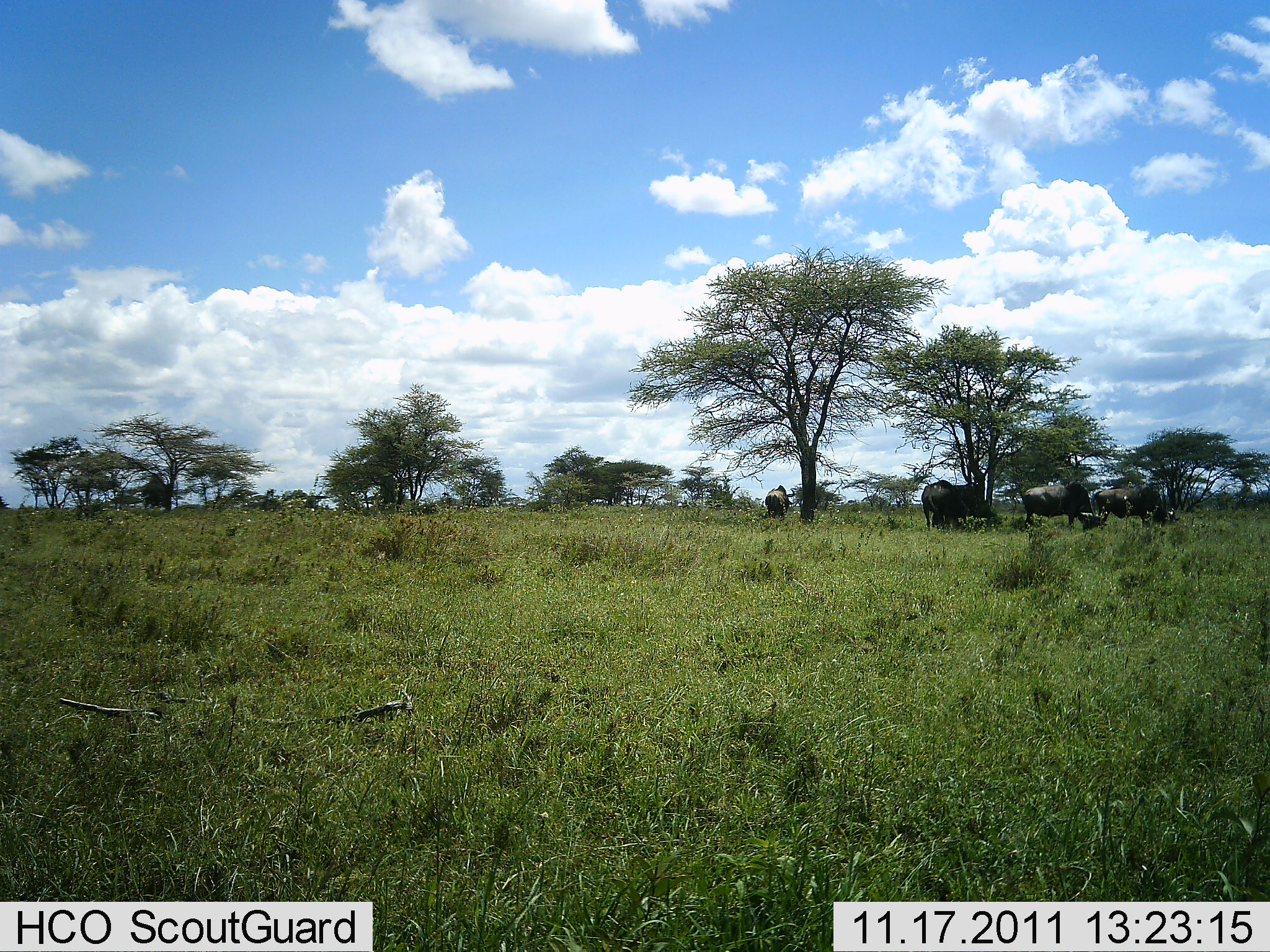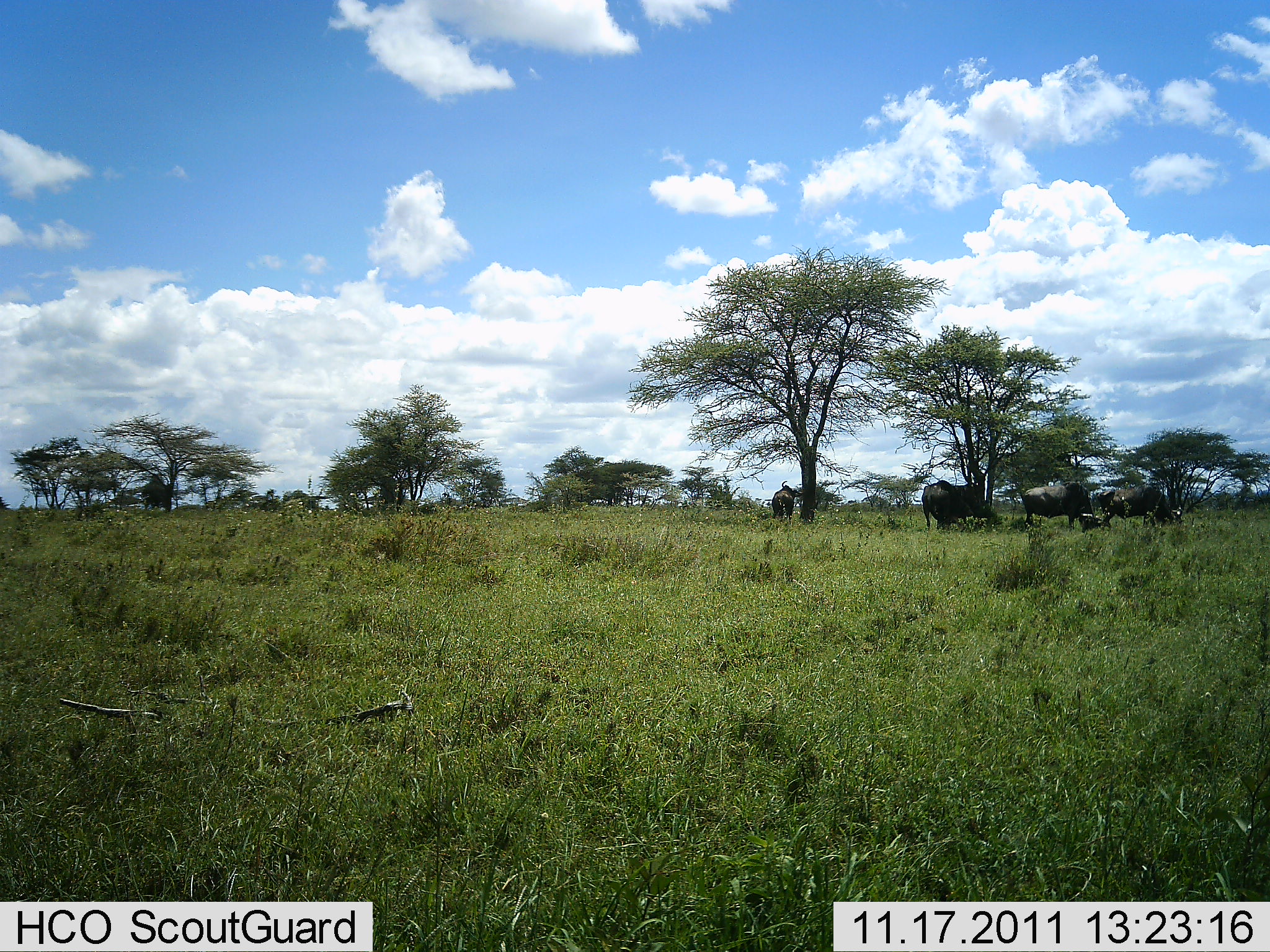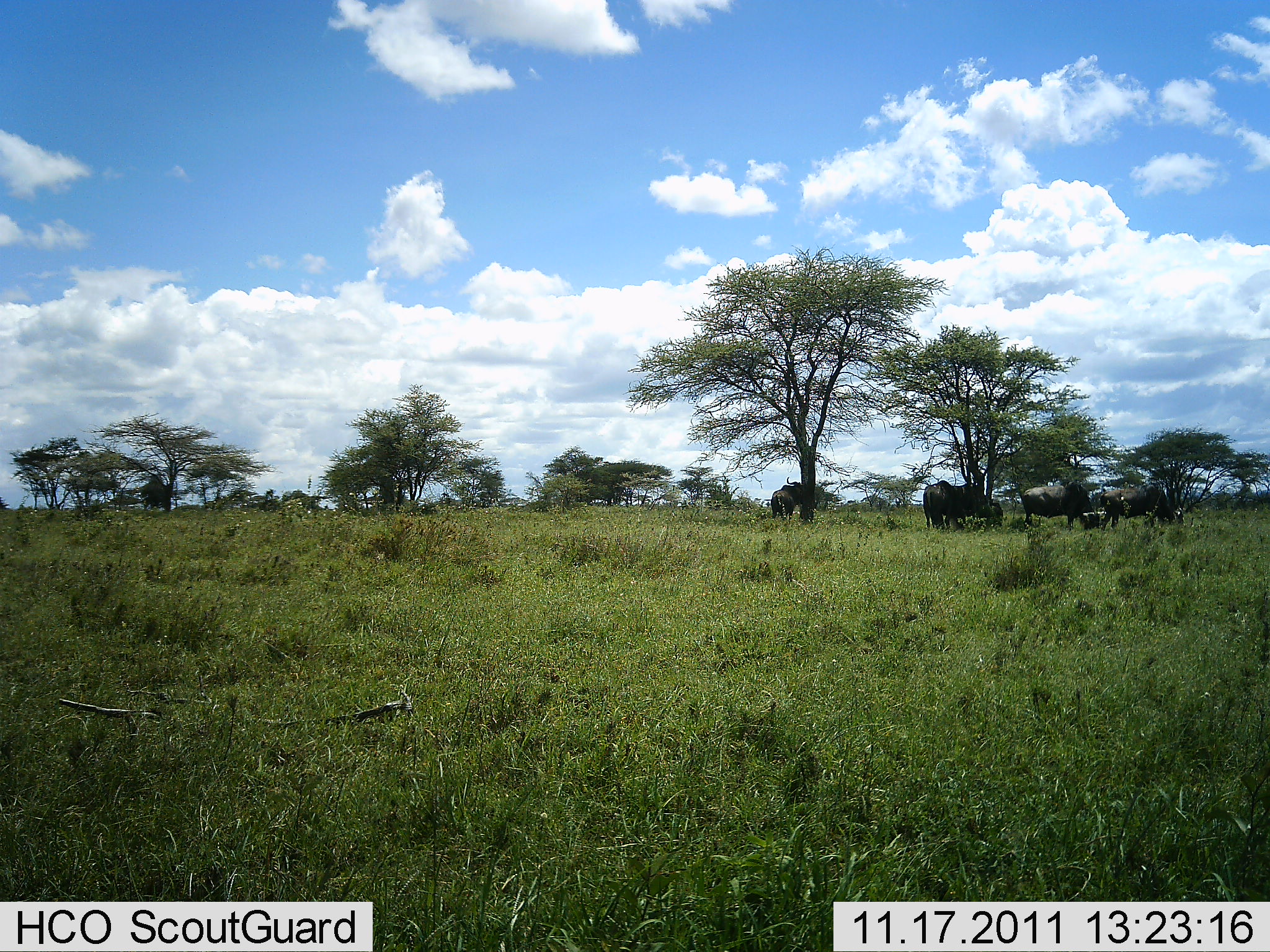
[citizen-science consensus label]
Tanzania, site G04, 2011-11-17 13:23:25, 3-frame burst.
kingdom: Animalia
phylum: Chordata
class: Mammalia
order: Artiodactyla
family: Bovidae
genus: Connochaetes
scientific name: Connochaetes taurinus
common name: blue wildebeest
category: wildebeest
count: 5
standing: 40%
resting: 7%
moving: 13%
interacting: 7%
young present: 13%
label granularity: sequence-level